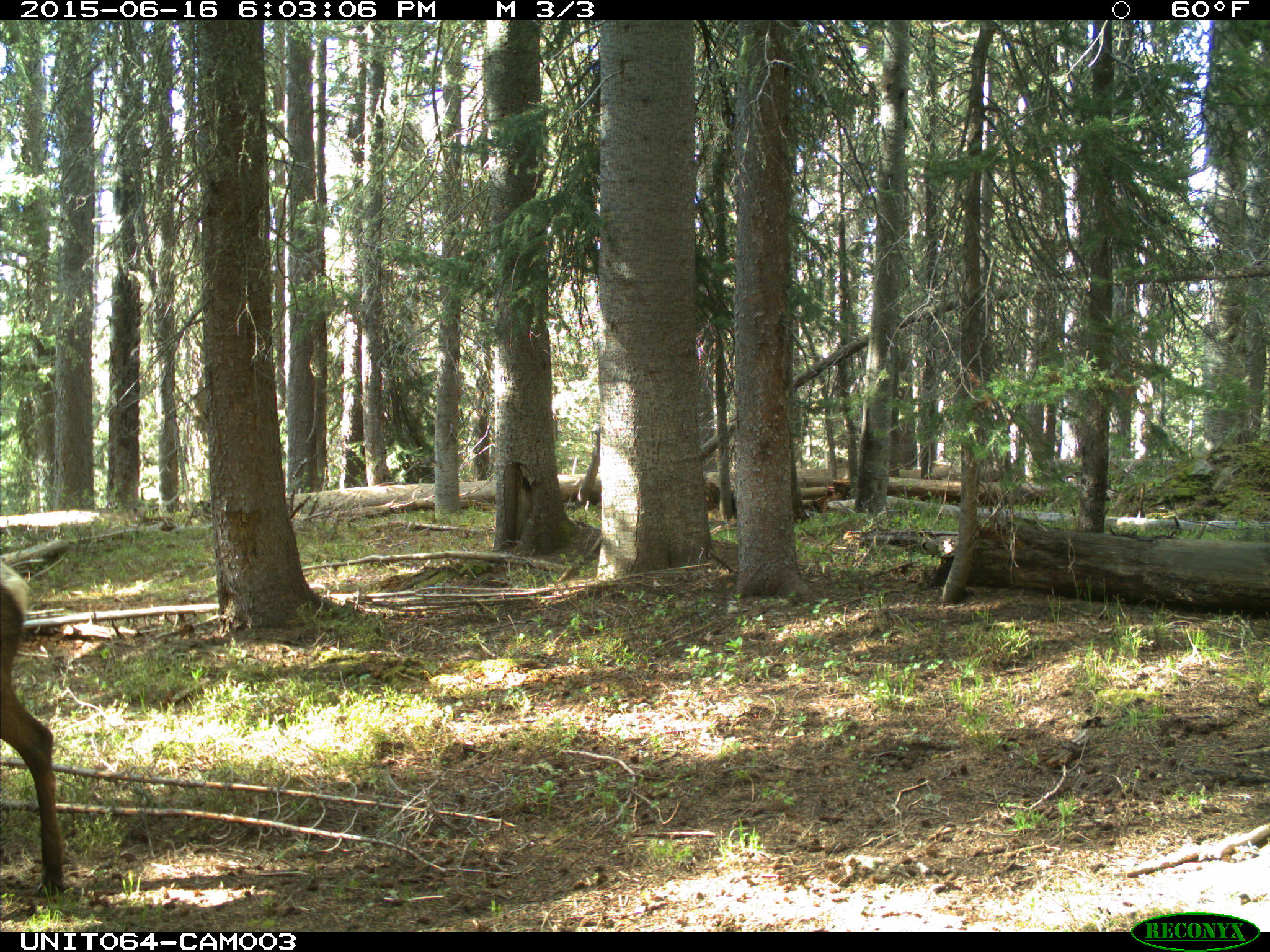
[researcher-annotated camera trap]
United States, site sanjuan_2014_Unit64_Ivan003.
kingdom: Animalia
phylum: Chordata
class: Mammalia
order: Artiodactyla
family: Cervidae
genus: Cervus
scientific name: Cervus elaphus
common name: red deer